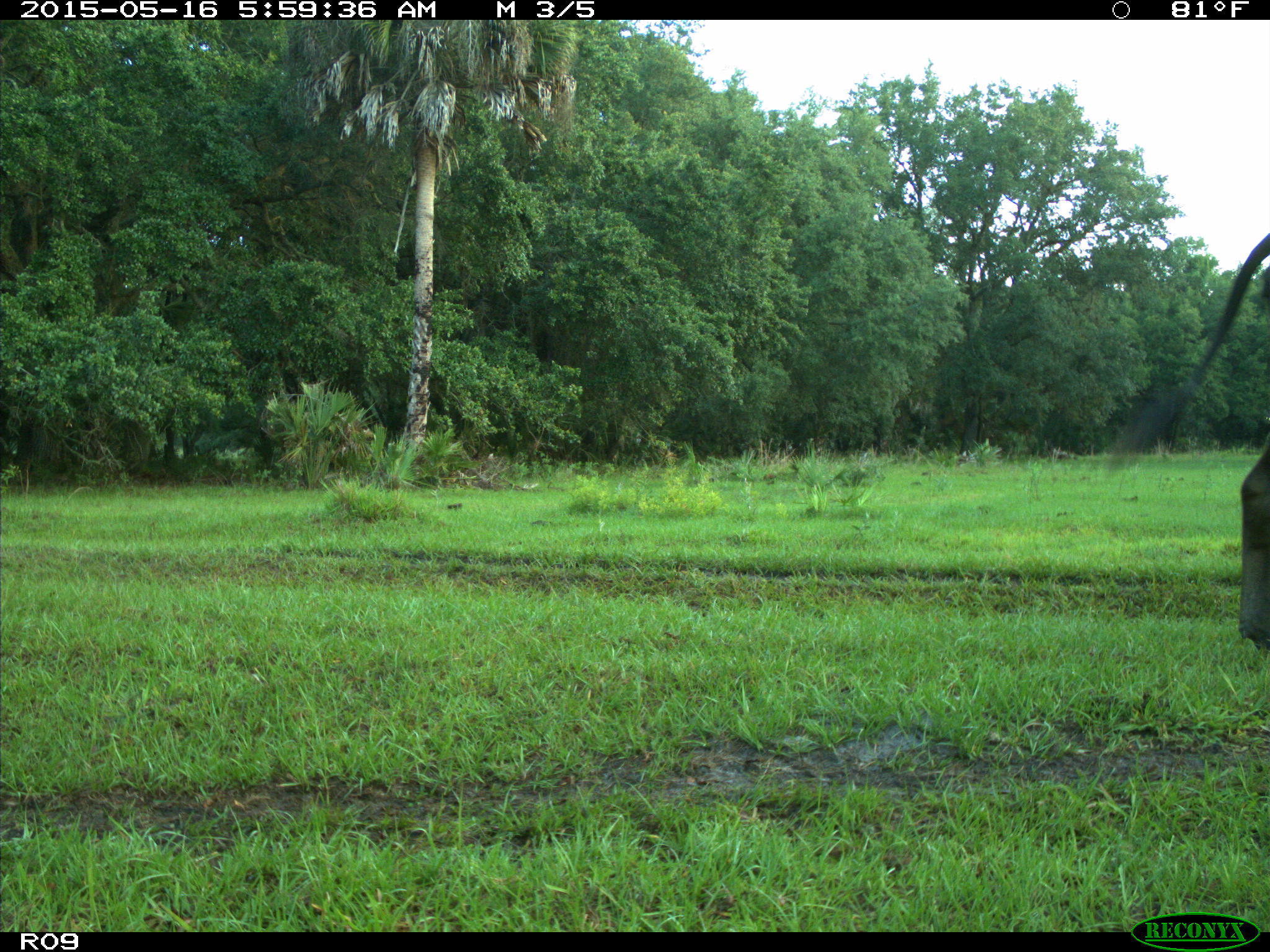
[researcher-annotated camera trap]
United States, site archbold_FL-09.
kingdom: Animalia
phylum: Chordata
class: Mammalia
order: Artiodactyla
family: Bovidae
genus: Bos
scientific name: Bos taurus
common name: domestic cow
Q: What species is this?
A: Bos taurus (domestic cow).